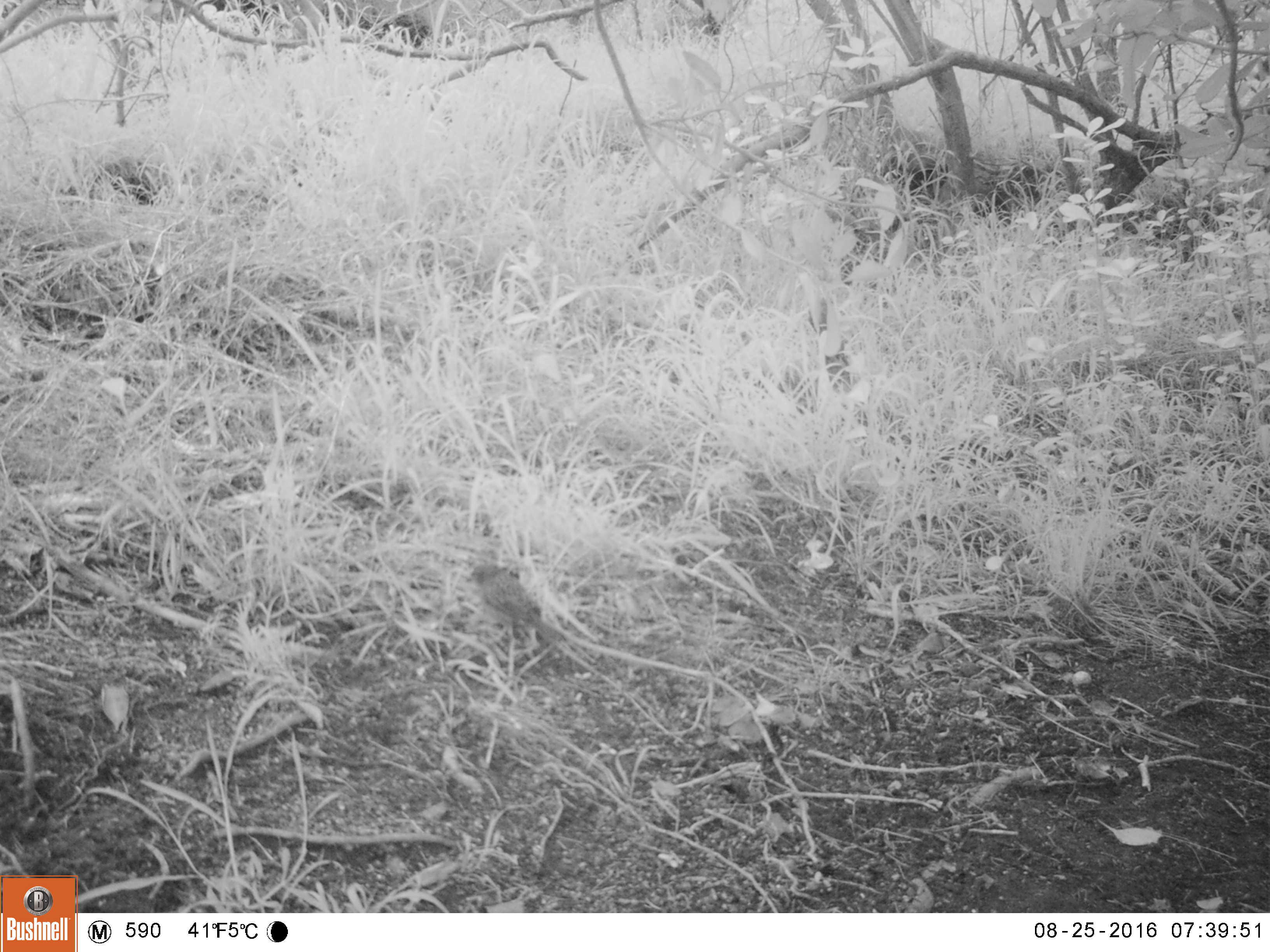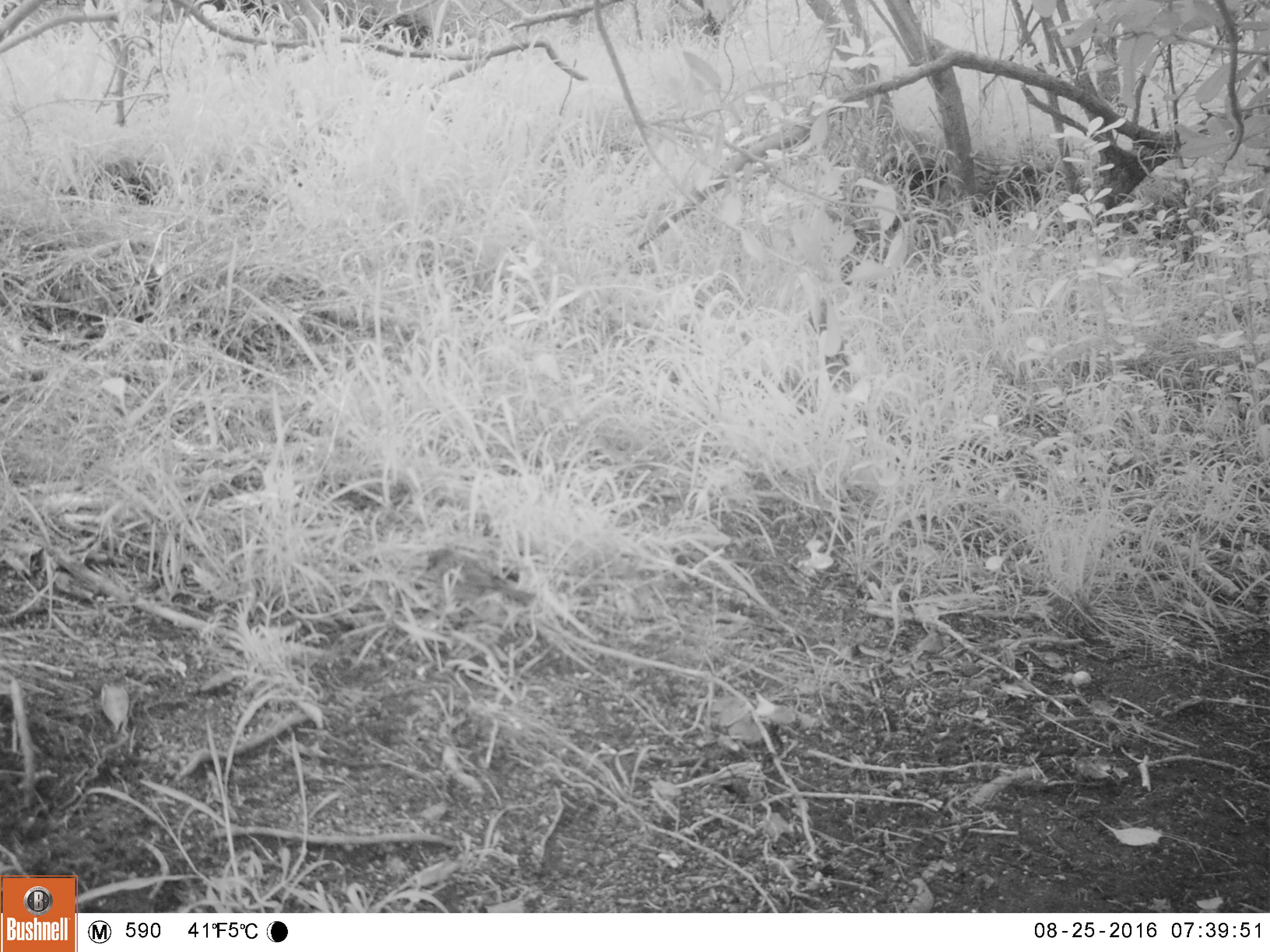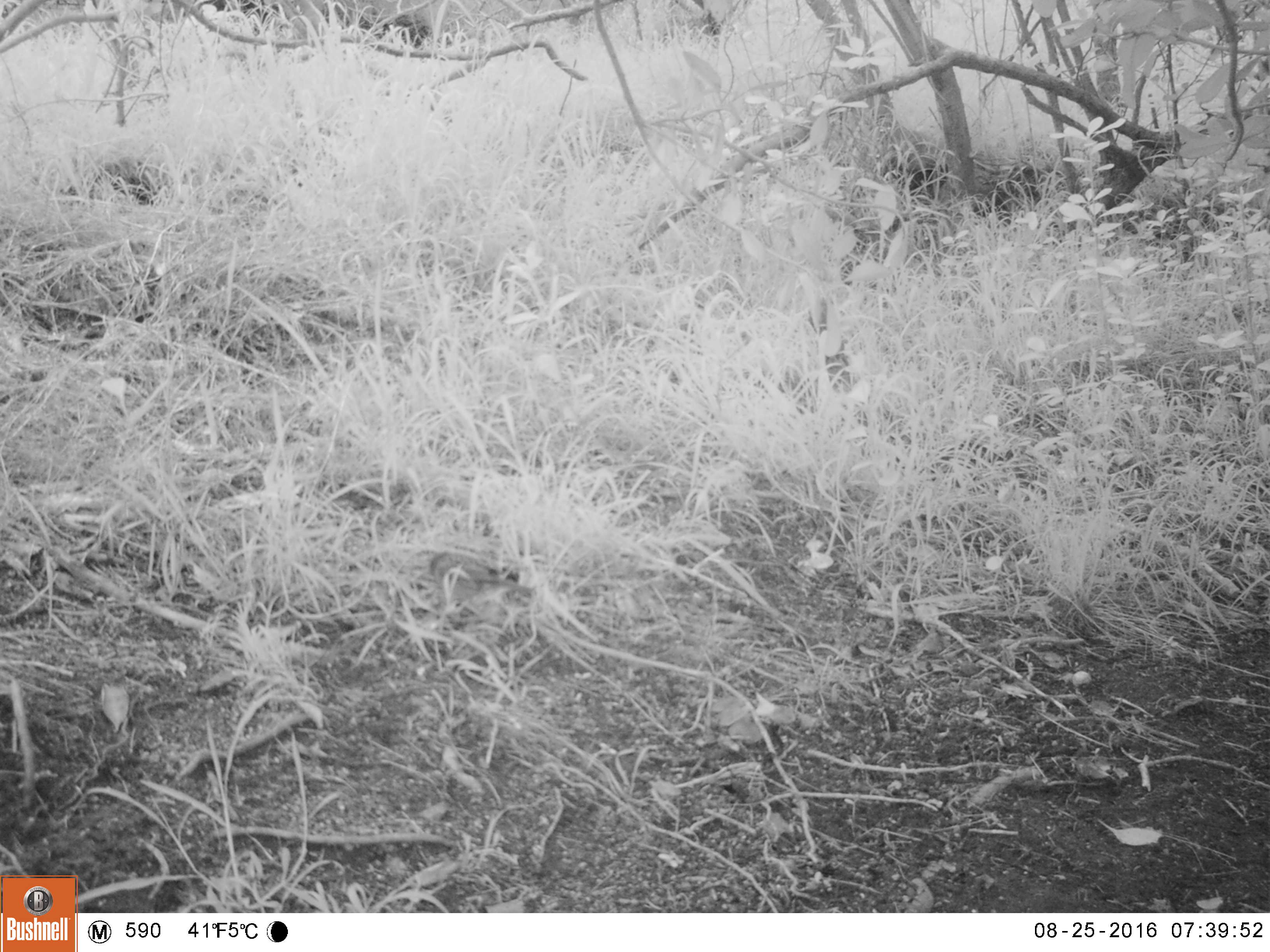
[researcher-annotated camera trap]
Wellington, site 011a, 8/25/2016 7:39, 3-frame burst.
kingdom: Animalia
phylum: Chordata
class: Aves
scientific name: Aves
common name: bird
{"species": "bird (Aves)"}